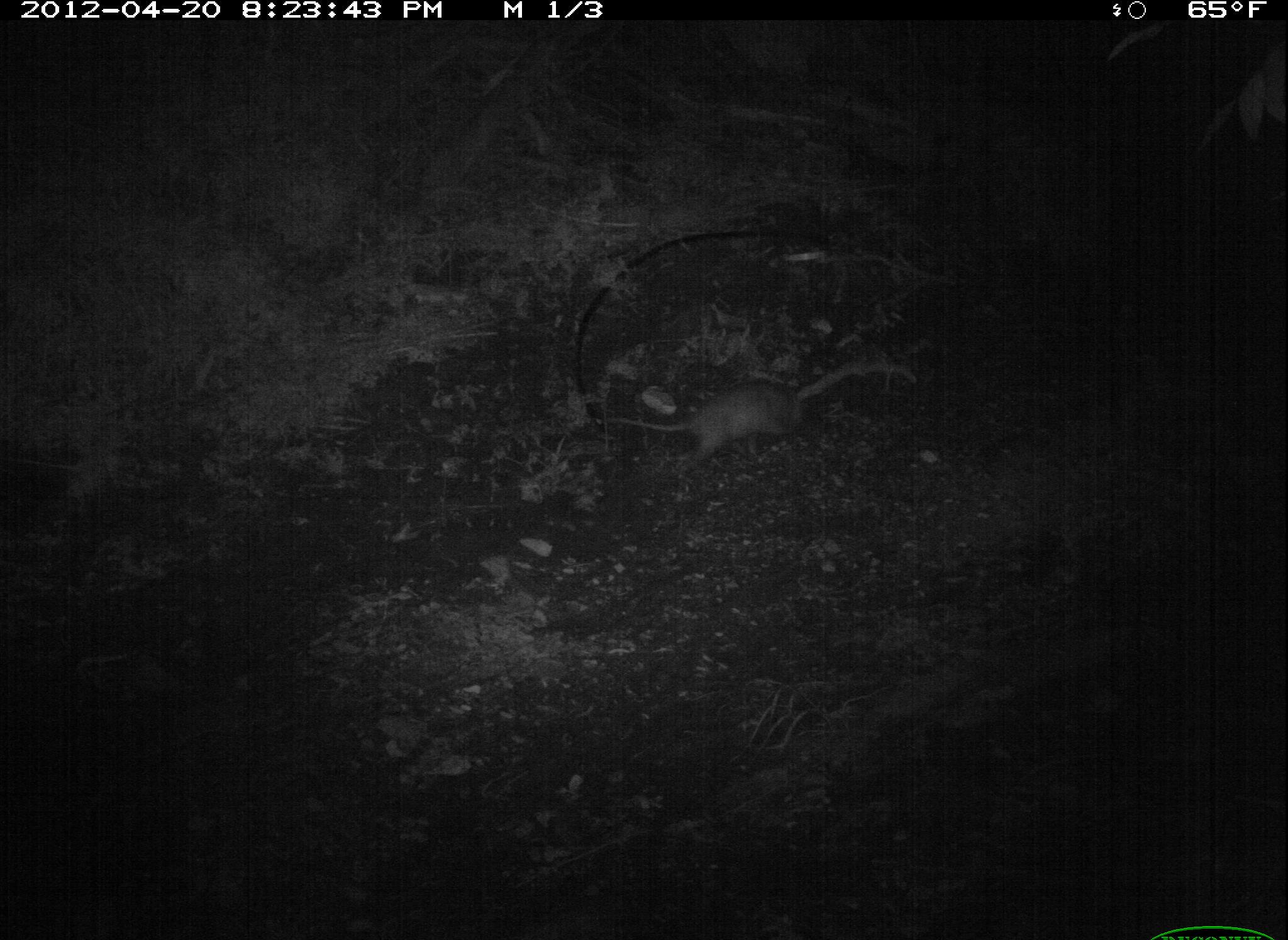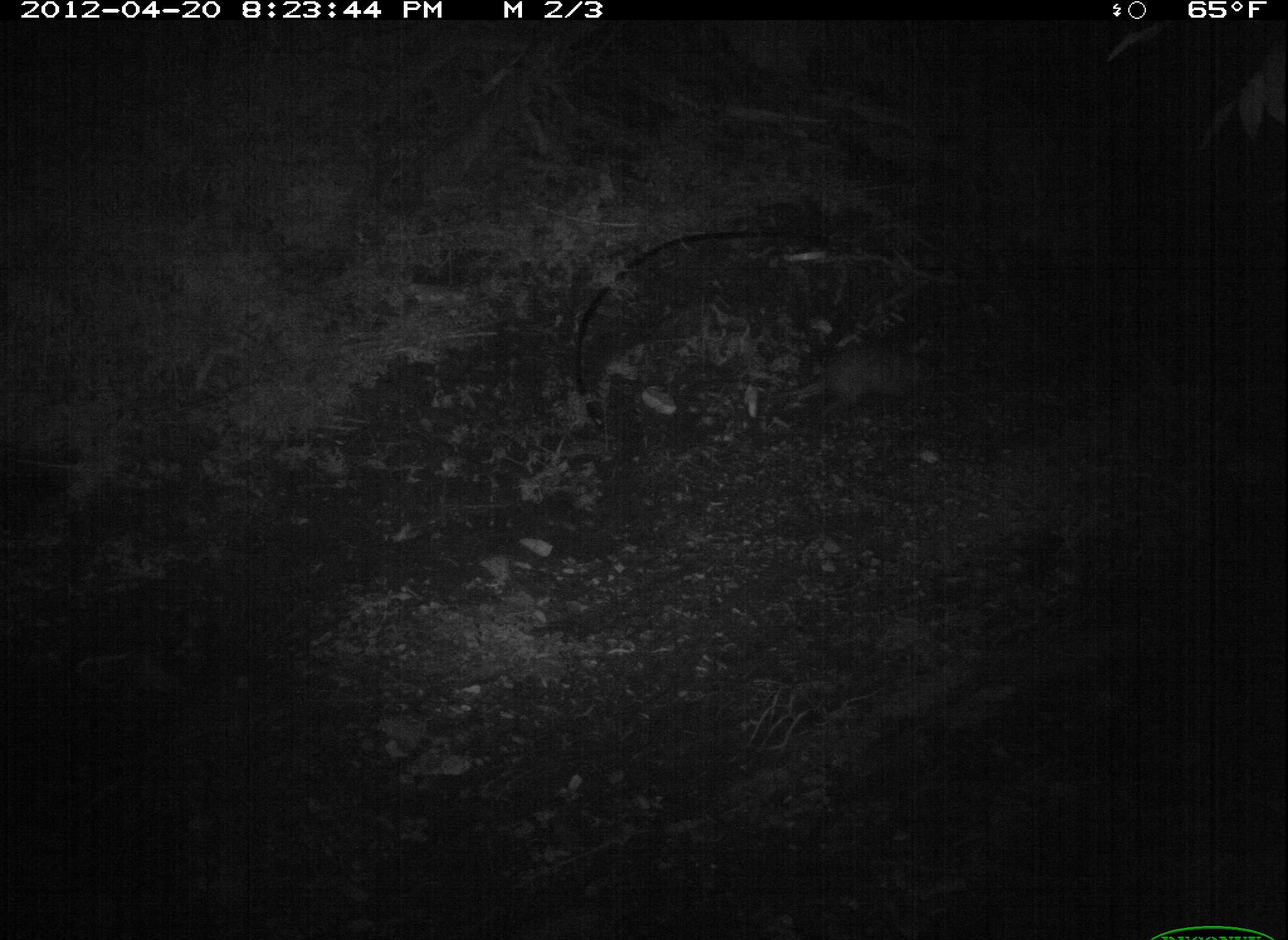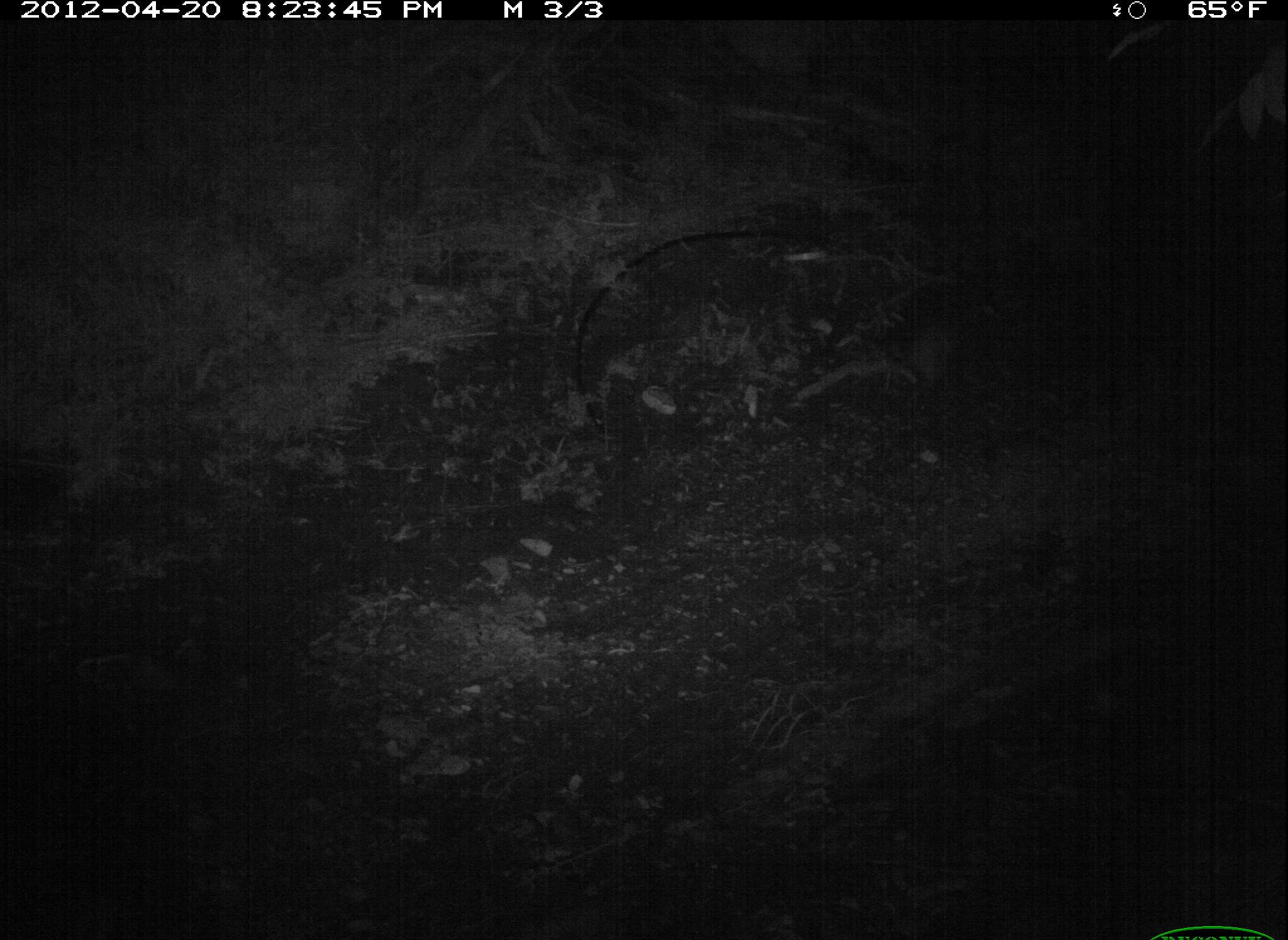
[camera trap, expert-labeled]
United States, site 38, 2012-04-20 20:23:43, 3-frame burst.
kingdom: Animalia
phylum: Chordata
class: Mammalia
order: Didelphimorphia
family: Didelphidae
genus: Didelphis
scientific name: Didelphis virginiana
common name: virginia opossum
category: opossum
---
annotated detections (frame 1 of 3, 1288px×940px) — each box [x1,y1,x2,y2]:
opossum: [613,369,839,475]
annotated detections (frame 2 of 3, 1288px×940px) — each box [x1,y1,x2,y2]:
opossum: [751,329,967,421]